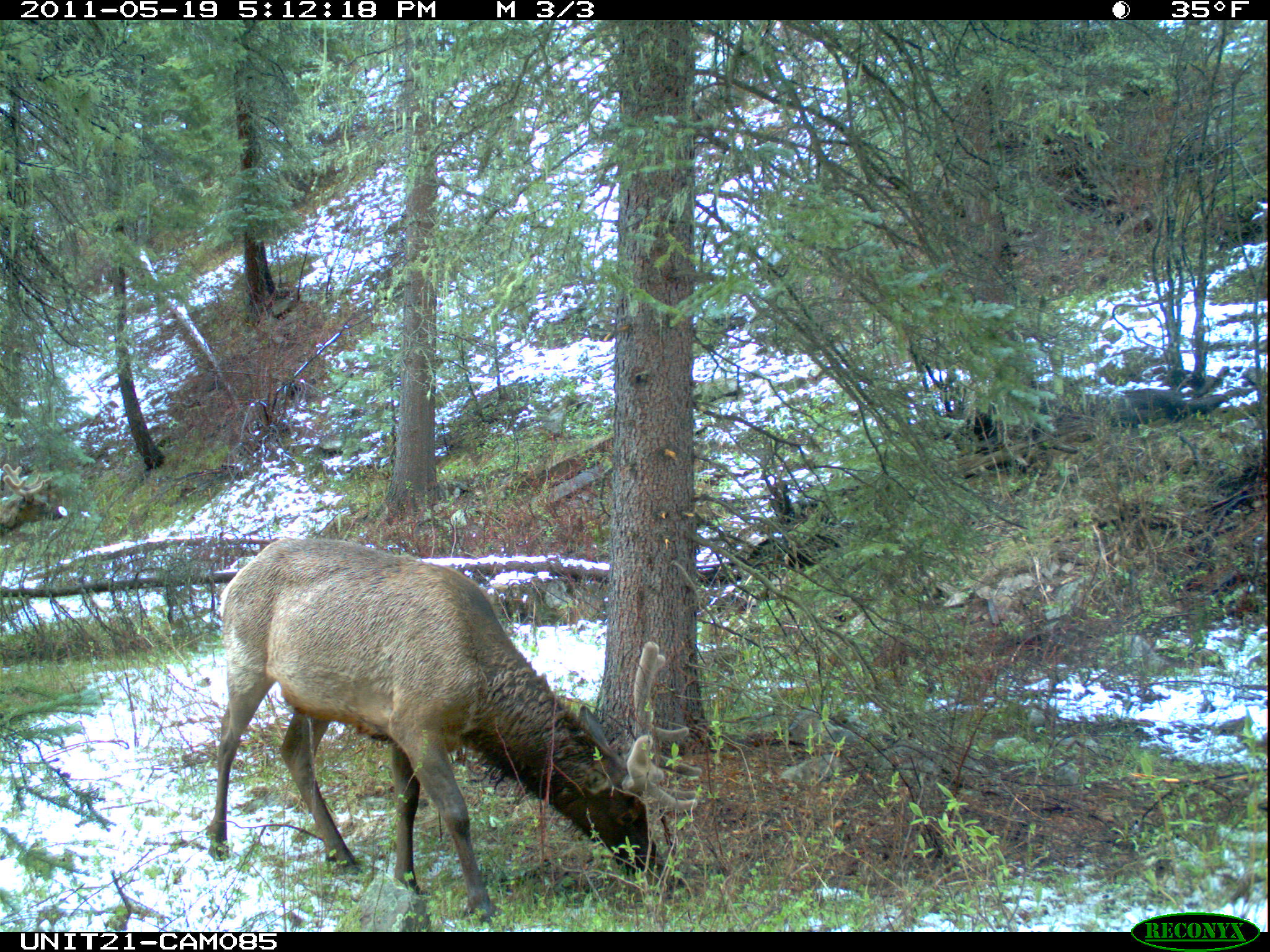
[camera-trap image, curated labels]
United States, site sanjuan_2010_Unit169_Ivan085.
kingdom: Animalia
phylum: Chordata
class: Mammalia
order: Artiodactyla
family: Cervidae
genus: Cervus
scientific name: Cervus elaphus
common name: red deer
Cervus elaphus (red deer).